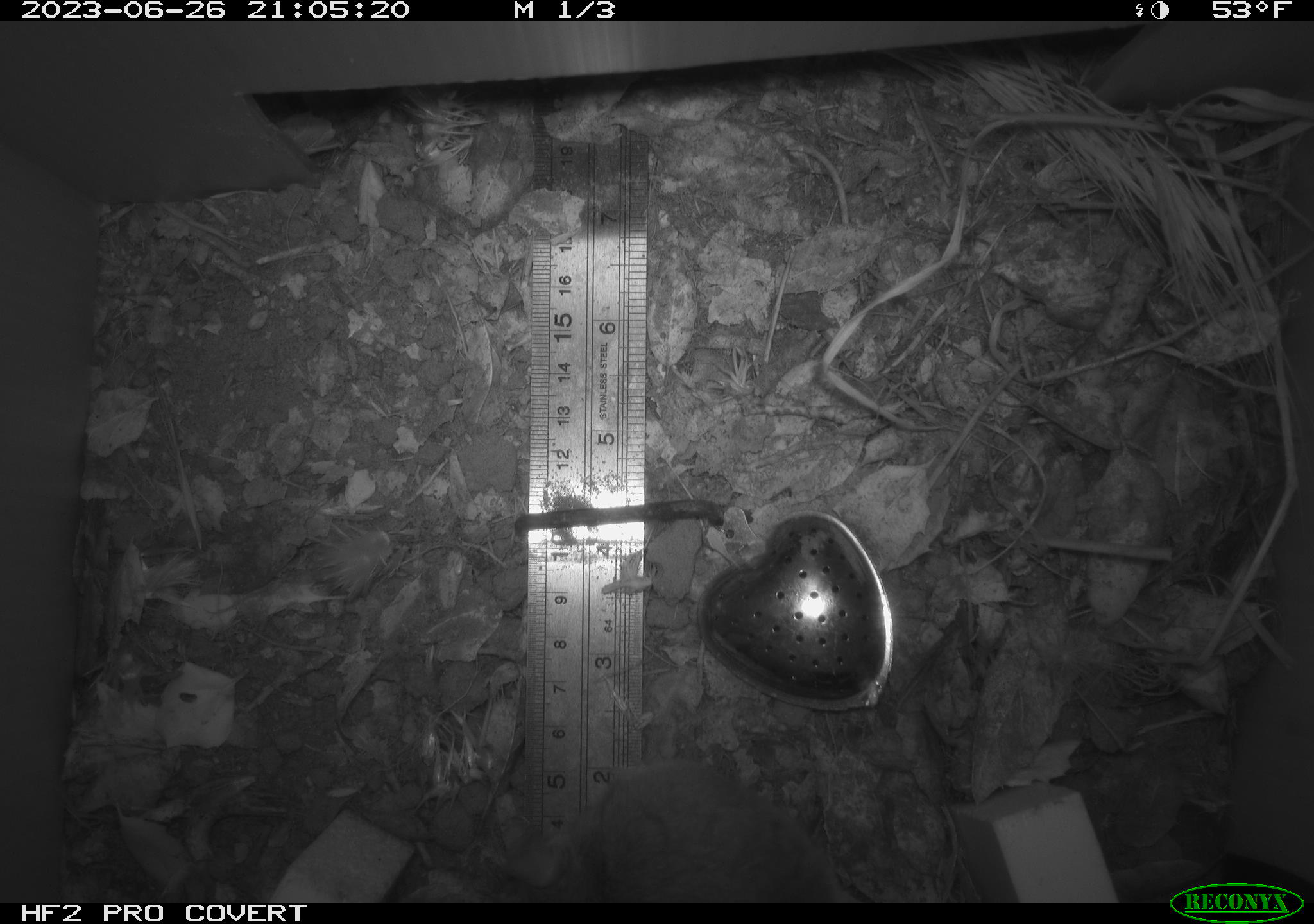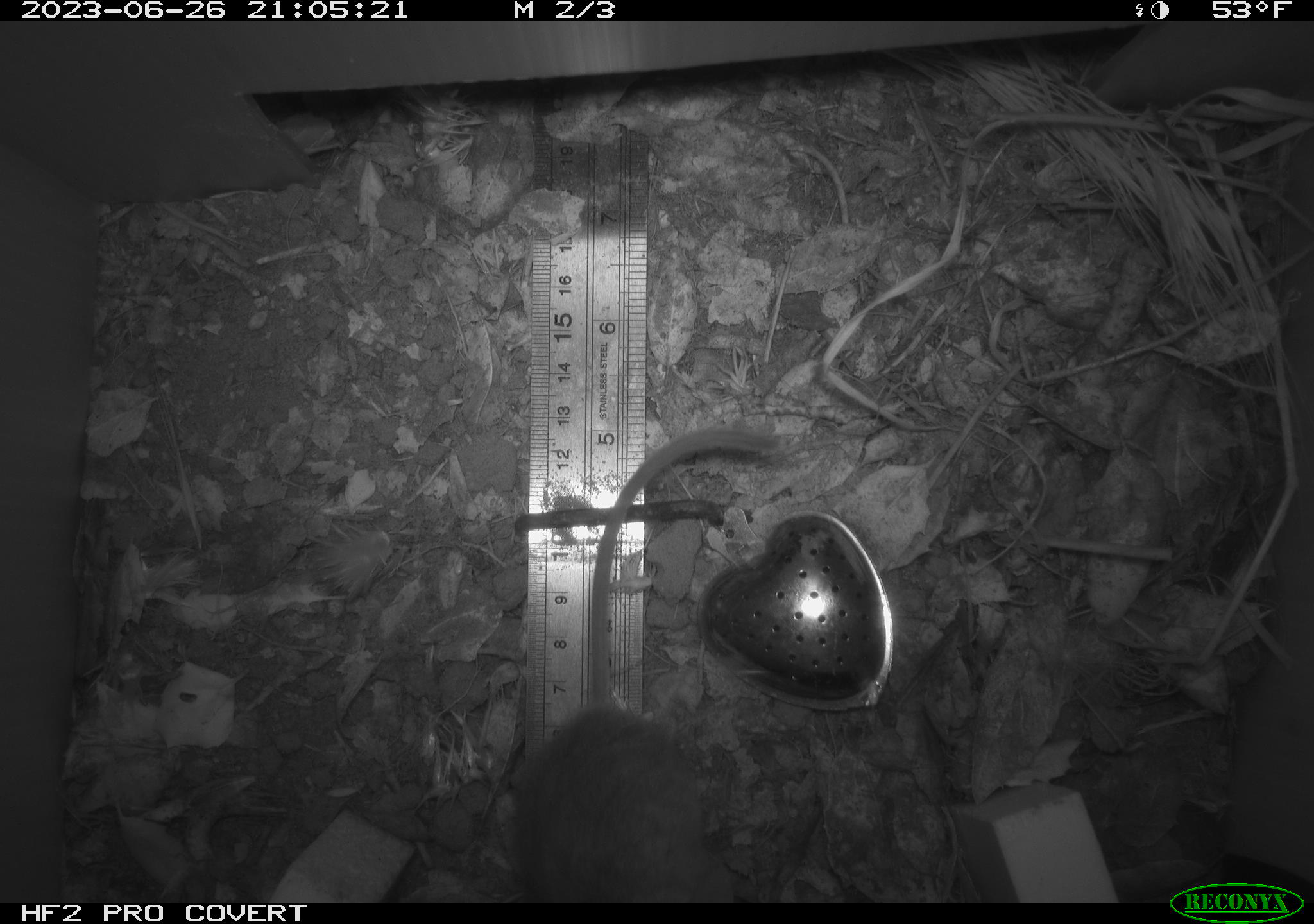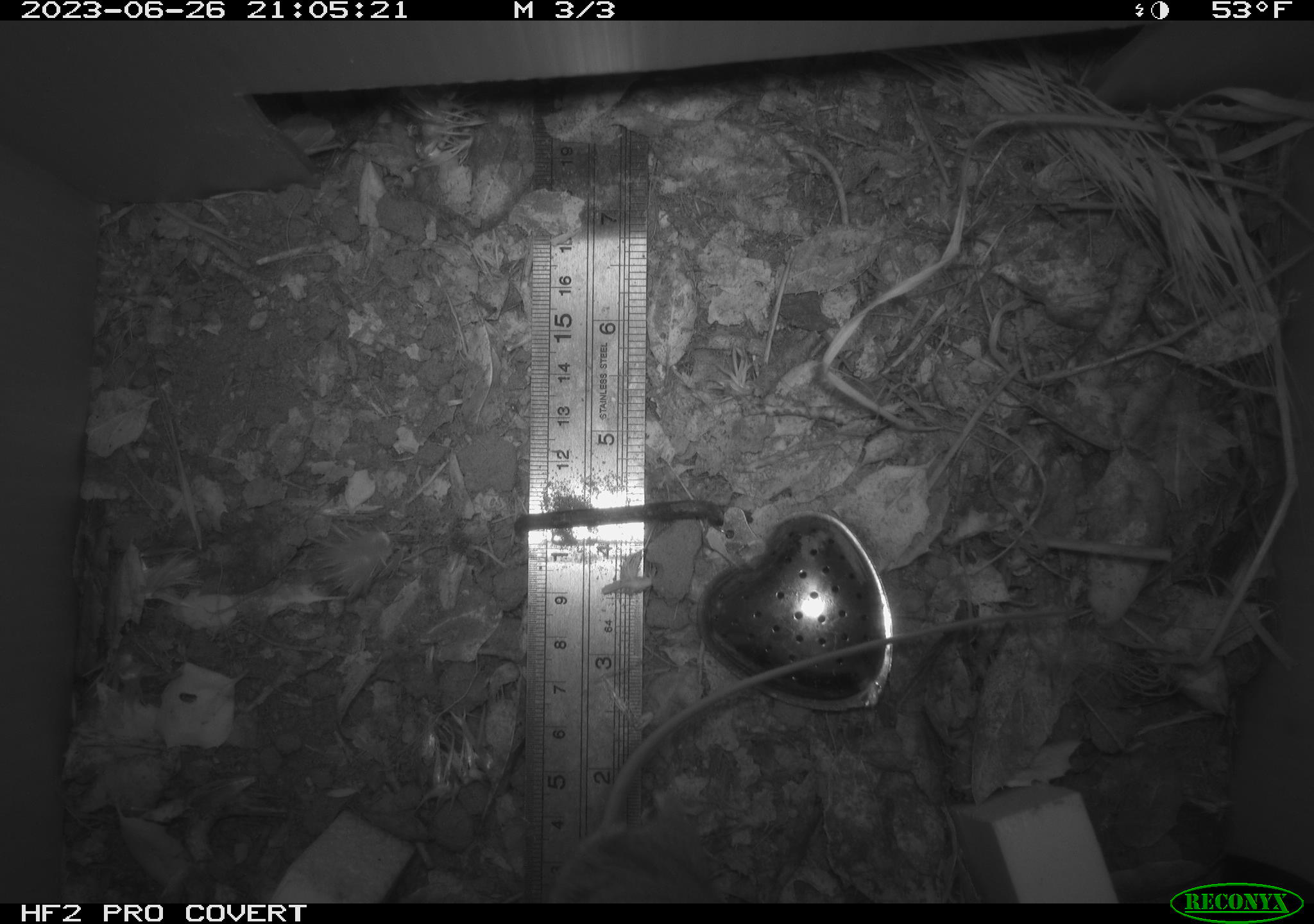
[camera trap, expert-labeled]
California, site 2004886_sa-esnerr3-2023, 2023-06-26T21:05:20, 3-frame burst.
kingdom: Animalia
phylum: Chordata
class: Mammalia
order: Rodentia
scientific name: Rodentia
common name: mouse species